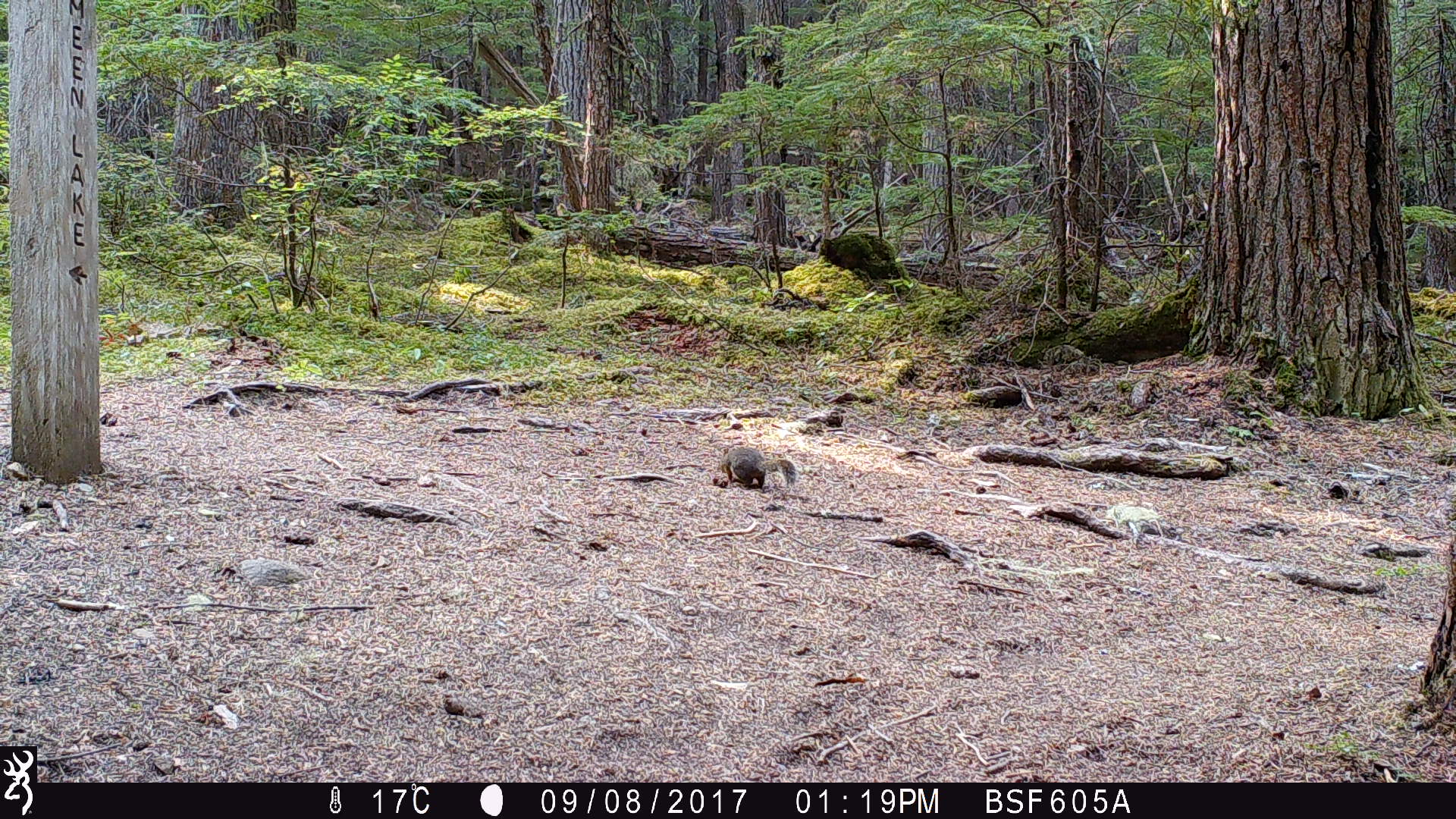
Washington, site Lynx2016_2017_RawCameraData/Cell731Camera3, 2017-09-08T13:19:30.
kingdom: Animalia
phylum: Chordata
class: Mammalia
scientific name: Mammalia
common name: small mammal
Small mammal (Mammalia). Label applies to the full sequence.